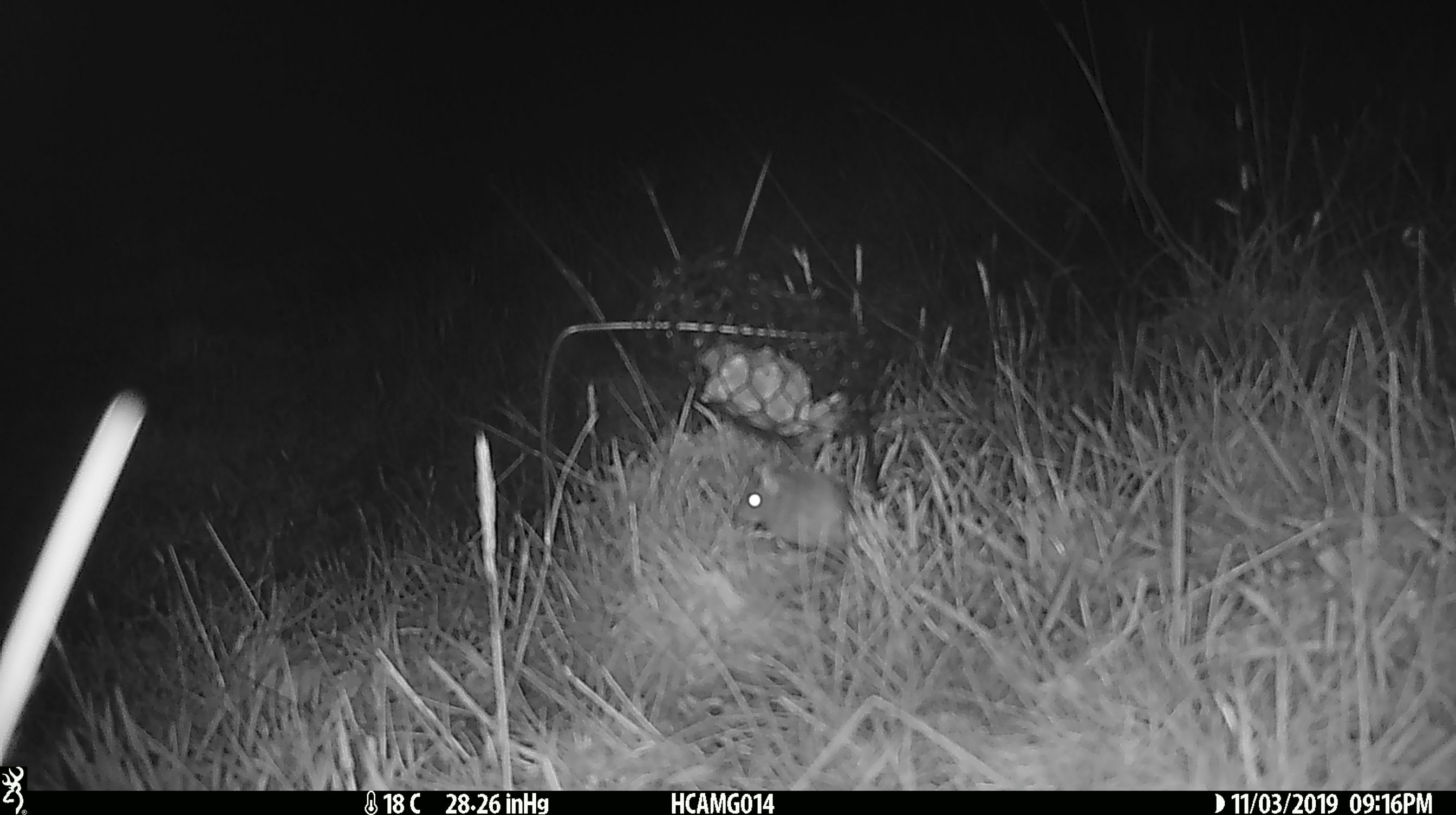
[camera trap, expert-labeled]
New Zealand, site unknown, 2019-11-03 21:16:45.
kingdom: Animalia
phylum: Chordata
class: Mammalia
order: Rodentia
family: Muridae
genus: Mus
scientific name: Mus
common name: mouse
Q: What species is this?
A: Mouse (Mus).